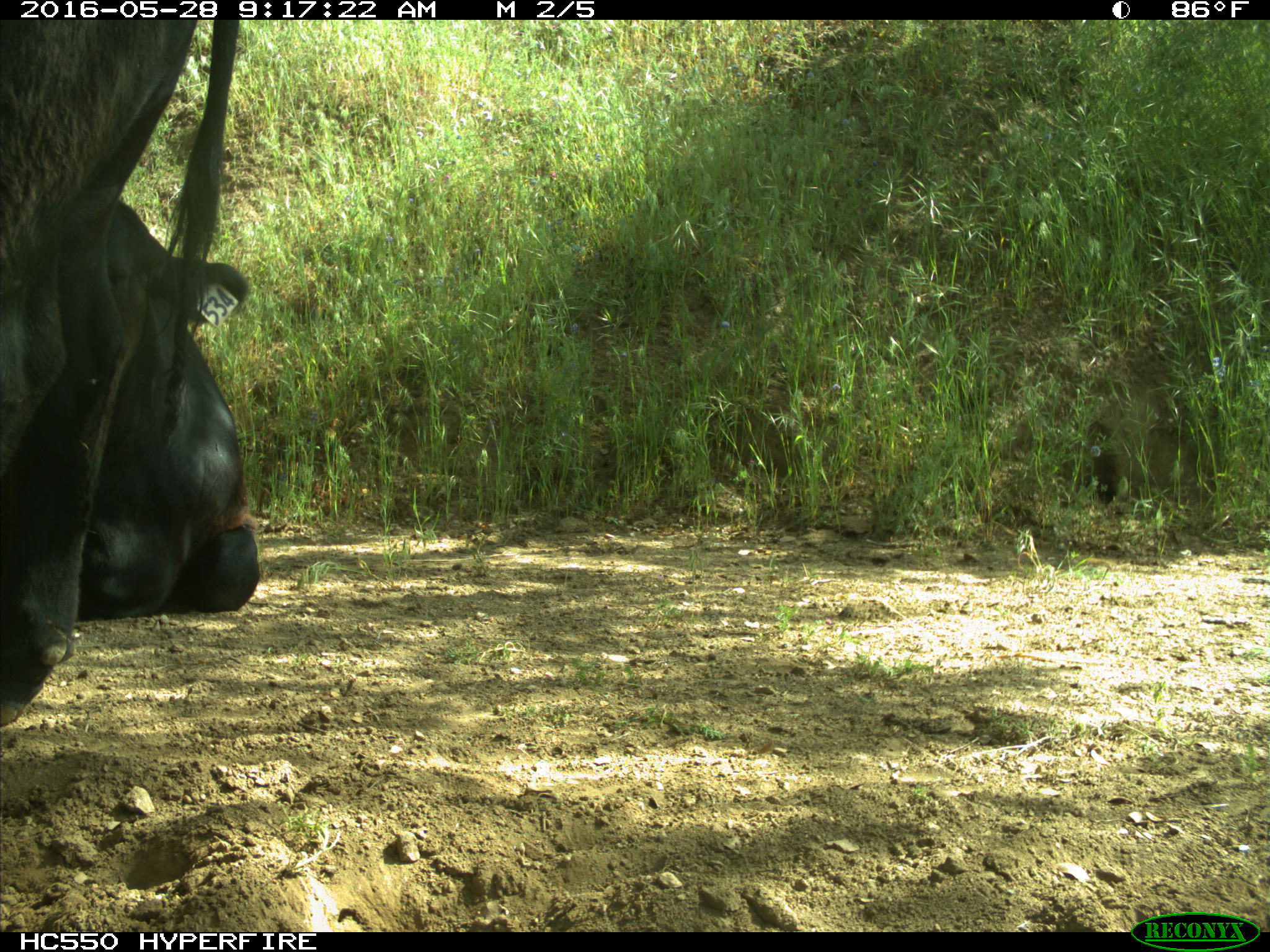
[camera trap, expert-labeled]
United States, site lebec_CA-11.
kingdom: Animalia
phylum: Chordata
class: Mammalia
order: Artiodactyla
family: Bovidae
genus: Bos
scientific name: Bos taurus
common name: domestic cow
Bos taurus (domestic cow).